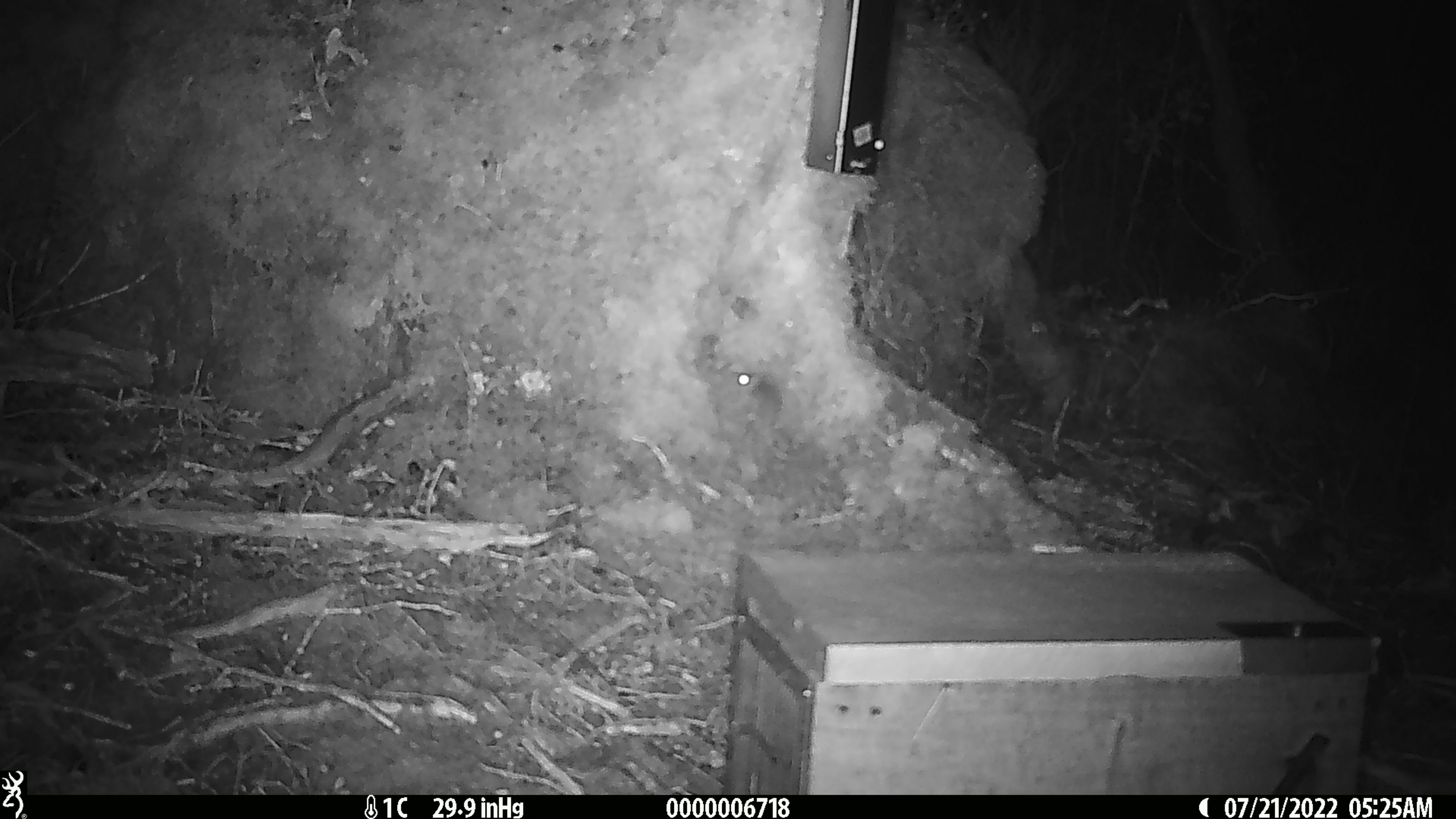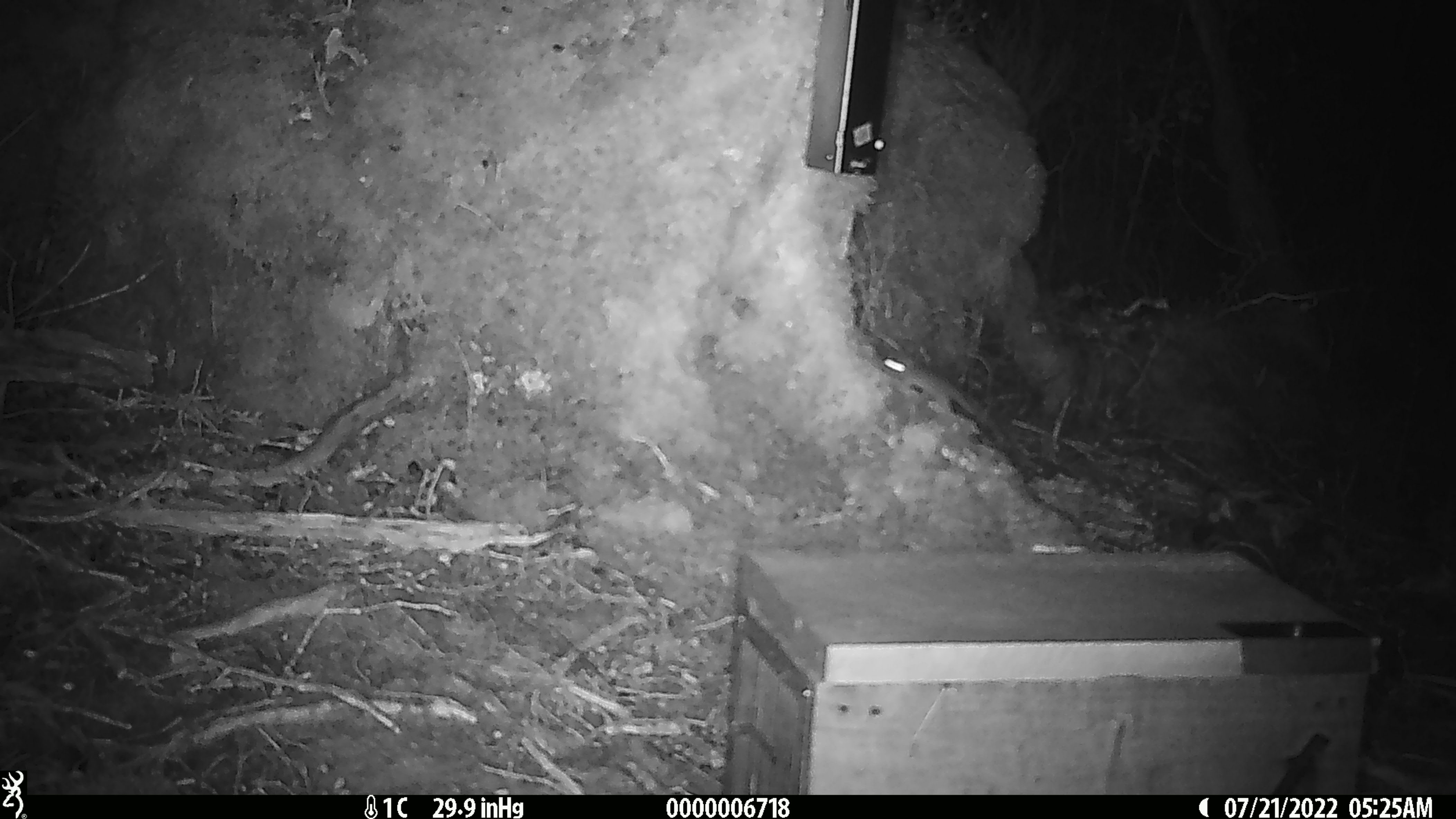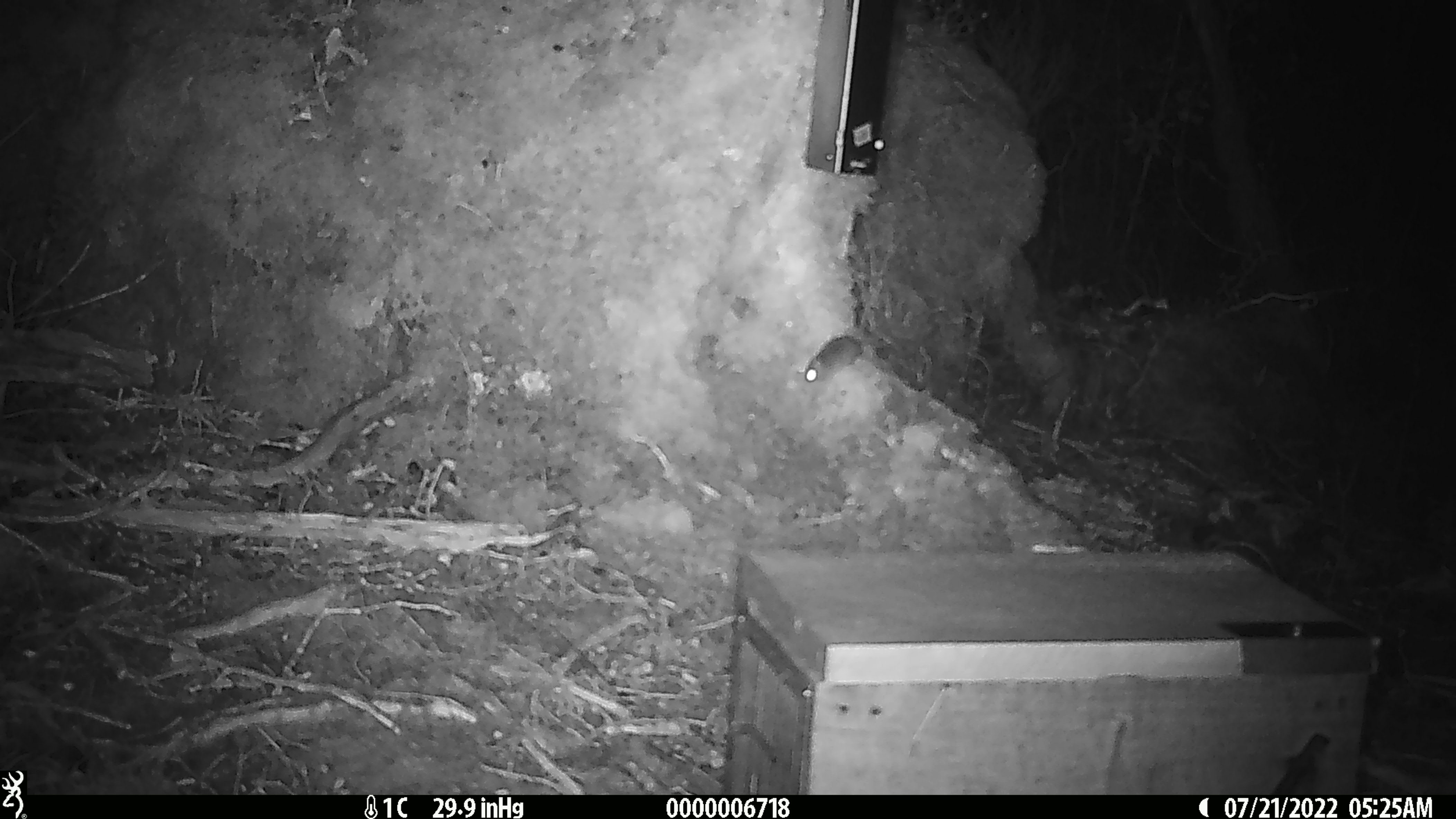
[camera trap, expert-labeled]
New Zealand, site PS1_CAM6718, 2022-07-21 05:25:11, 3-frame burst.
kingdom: Animalia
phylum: Chordata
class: Mammalia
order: Rodentia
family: Muridae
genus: Mus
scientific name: Mus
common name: mouse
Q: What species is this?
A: Mouse (Mus).